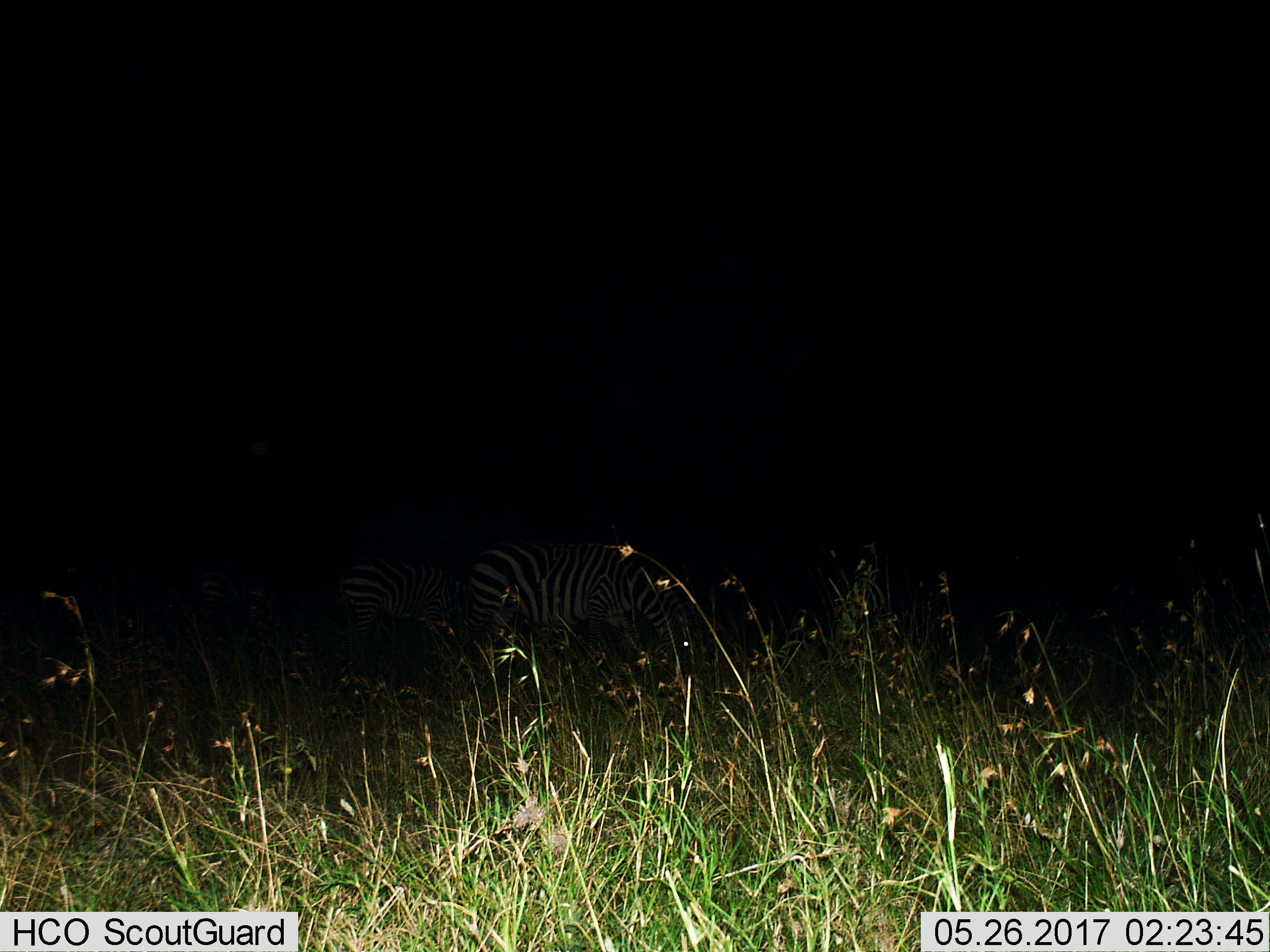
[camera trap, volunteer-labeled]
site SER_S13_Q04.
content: unidentified animal